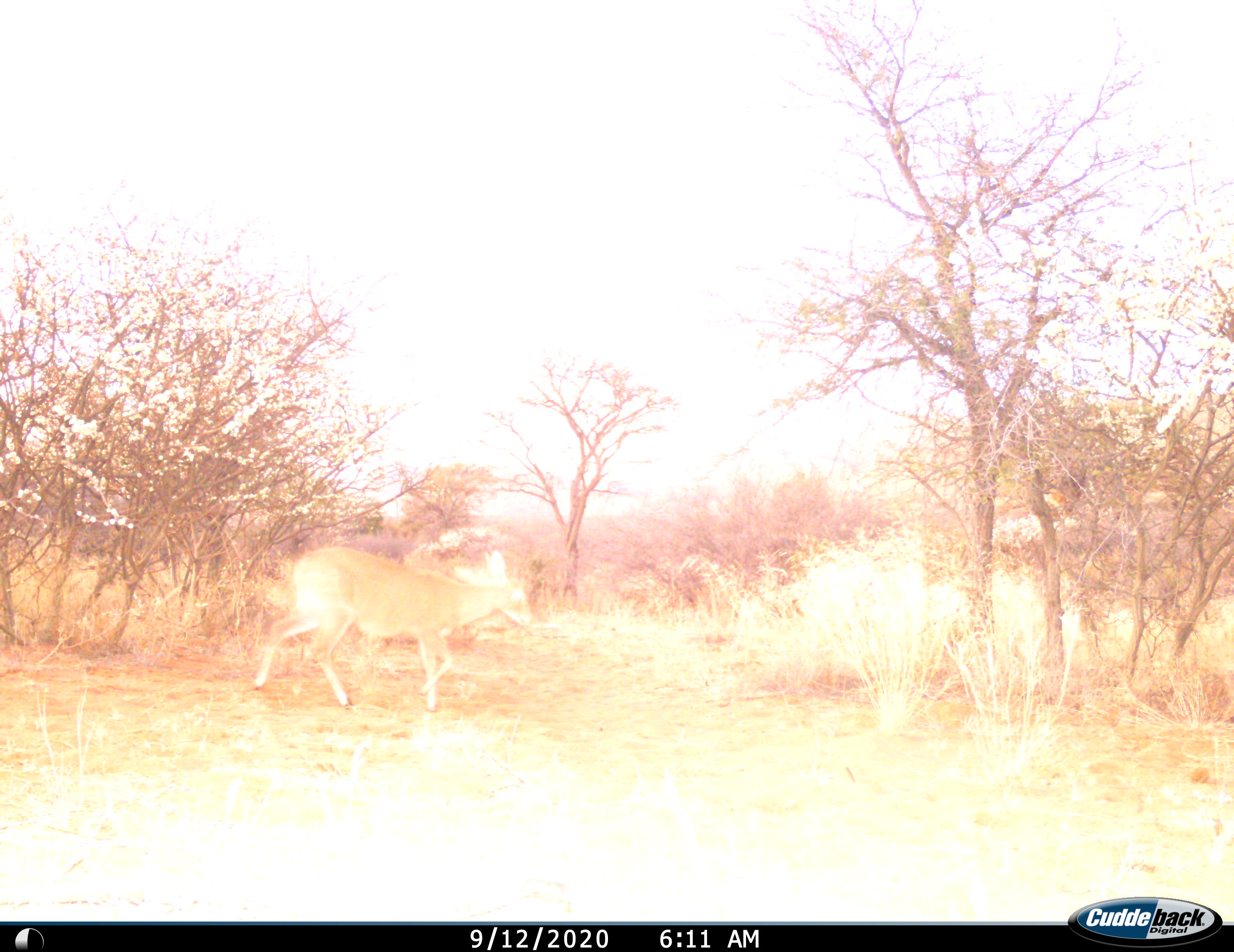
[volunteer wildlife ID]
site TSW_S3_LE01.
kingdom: Animalia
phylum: Chordata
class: Mammalia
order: Artiodactyla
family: Bovidae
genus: Sylvicapra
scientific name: Sylvicapra grimmia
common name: common duiker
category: duikercommongrey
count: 1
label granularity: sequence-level